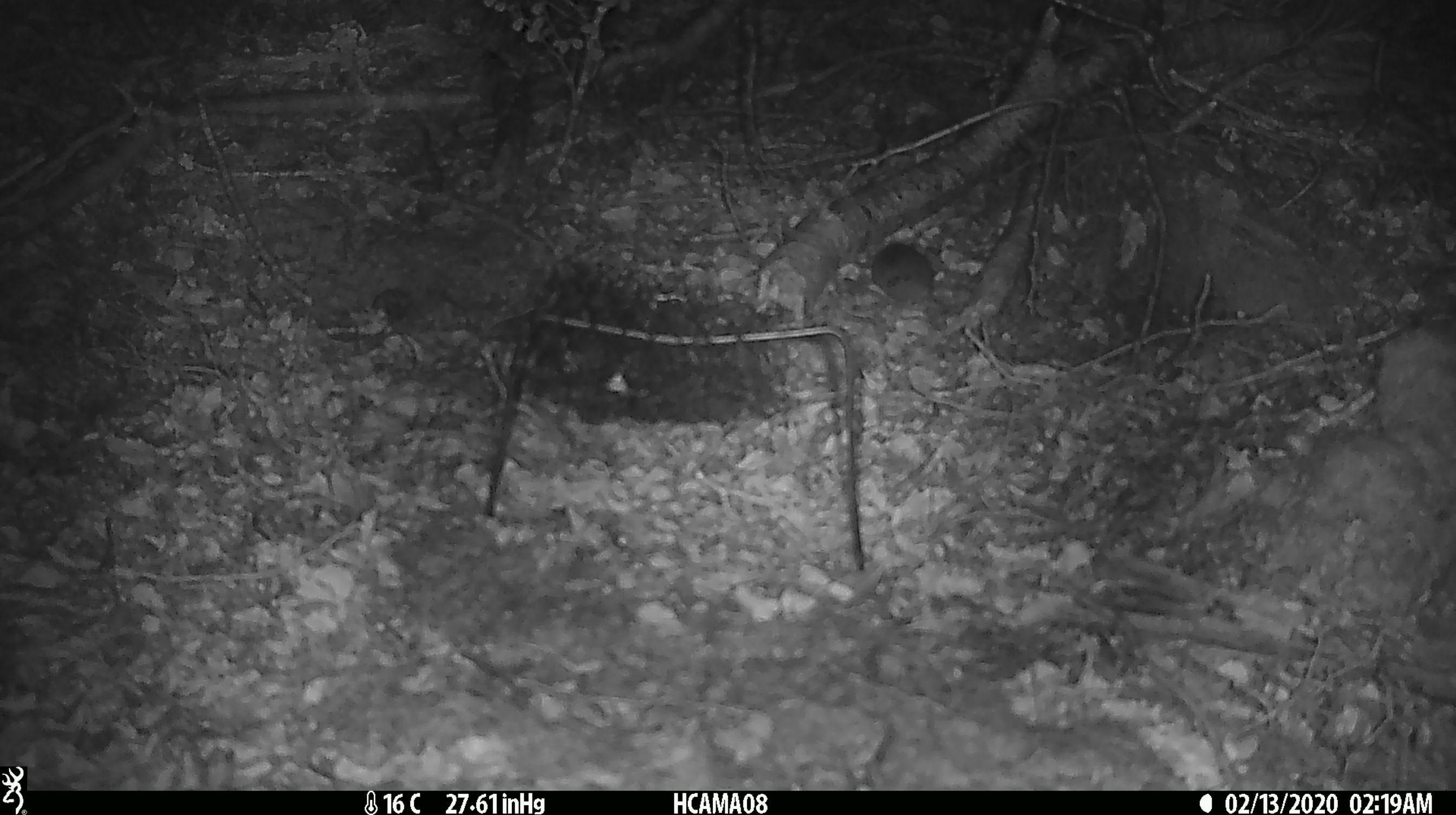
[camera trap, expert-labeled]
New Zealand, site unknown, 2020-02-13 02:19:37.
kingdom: Animalia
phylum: Chordata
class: Mammalia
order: Rodentia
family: Muridae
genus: Mus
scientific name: Mus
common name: mouse